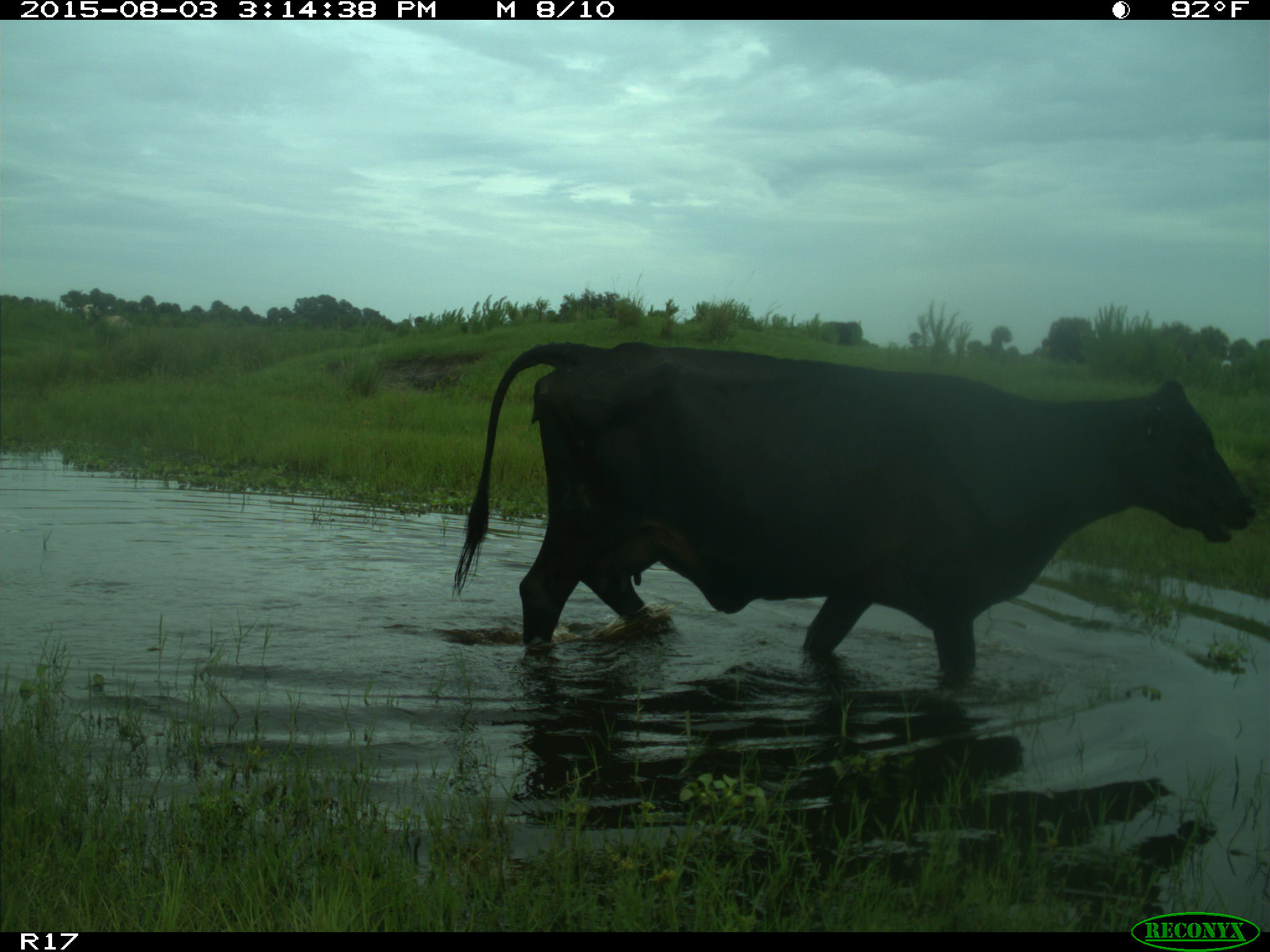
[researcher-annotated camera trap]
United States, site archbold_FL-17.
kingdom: Animalia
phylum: Chordata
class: Mammalia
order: Artiodactyla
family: Bovidae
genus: Bos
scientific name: Bos taurus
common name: domestic cow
Bos taurus (domestic cow).